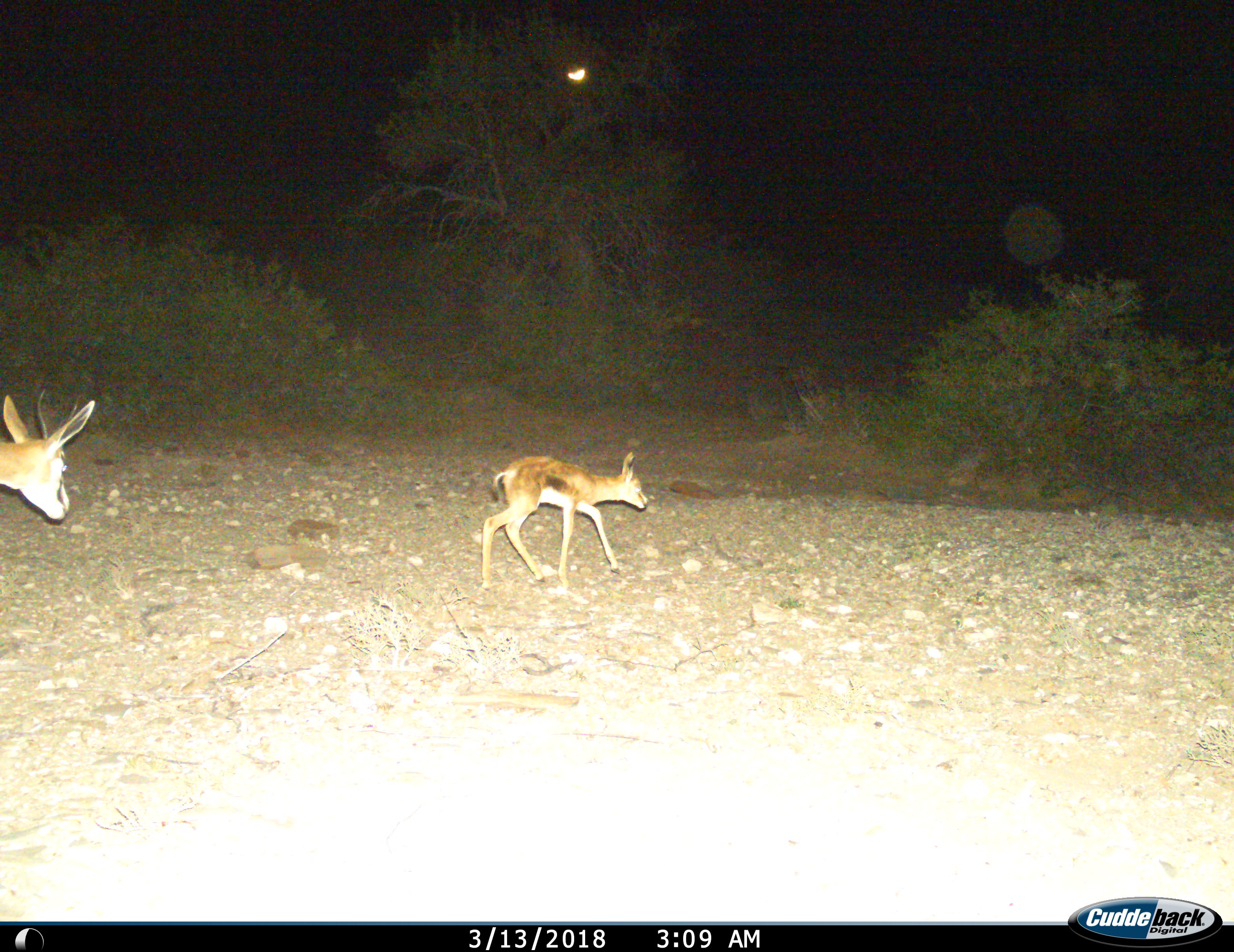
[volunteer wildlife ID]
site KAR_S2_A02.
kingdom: Animalia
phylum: Chordata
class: Mammalia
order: Artiodactyla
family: Bovidae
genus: Antidorcas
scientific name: Antidorcas marsupialis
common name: springbok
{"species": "springbok (Antidorcas marsupialis)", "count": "2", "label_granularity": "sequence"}